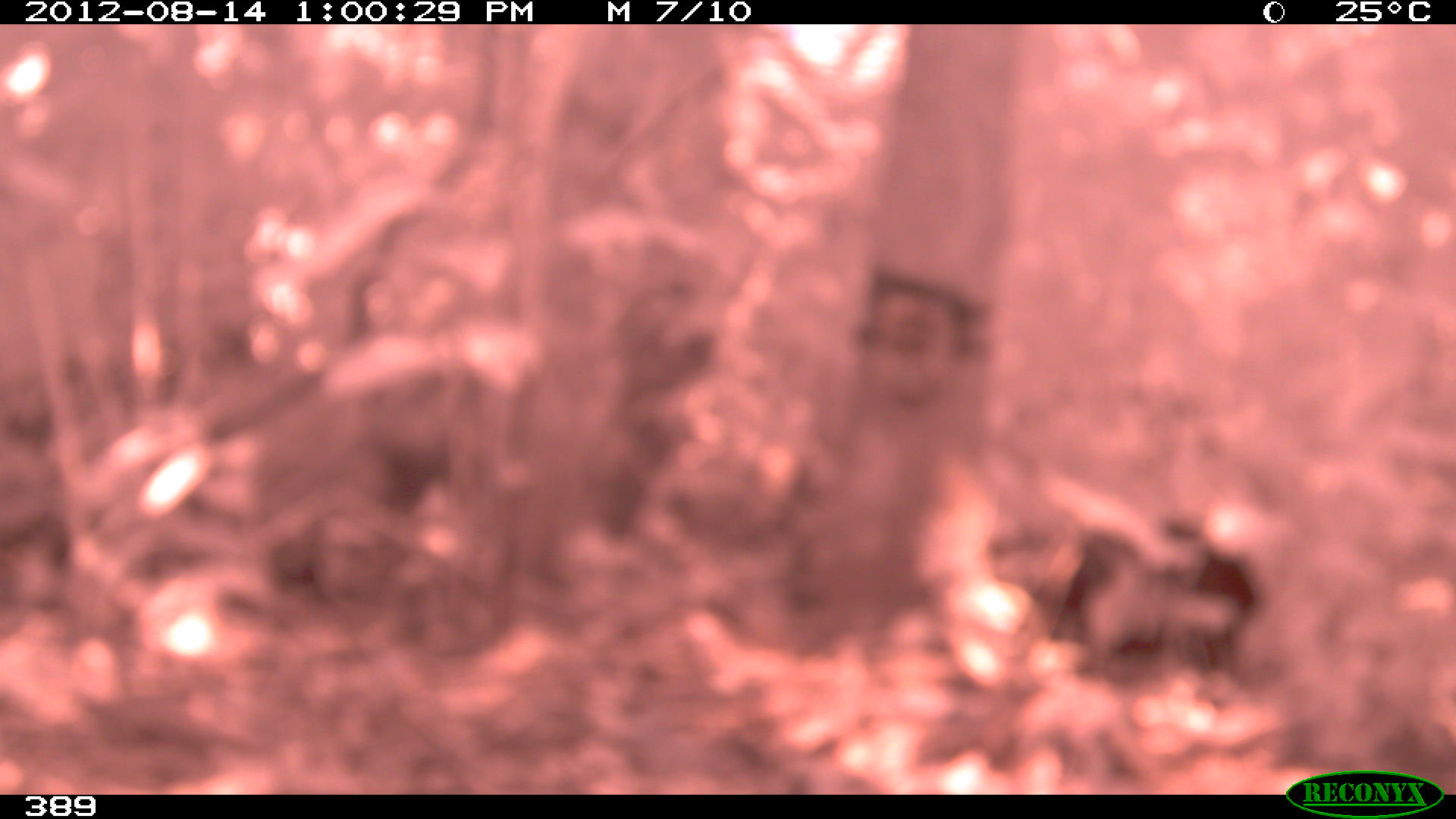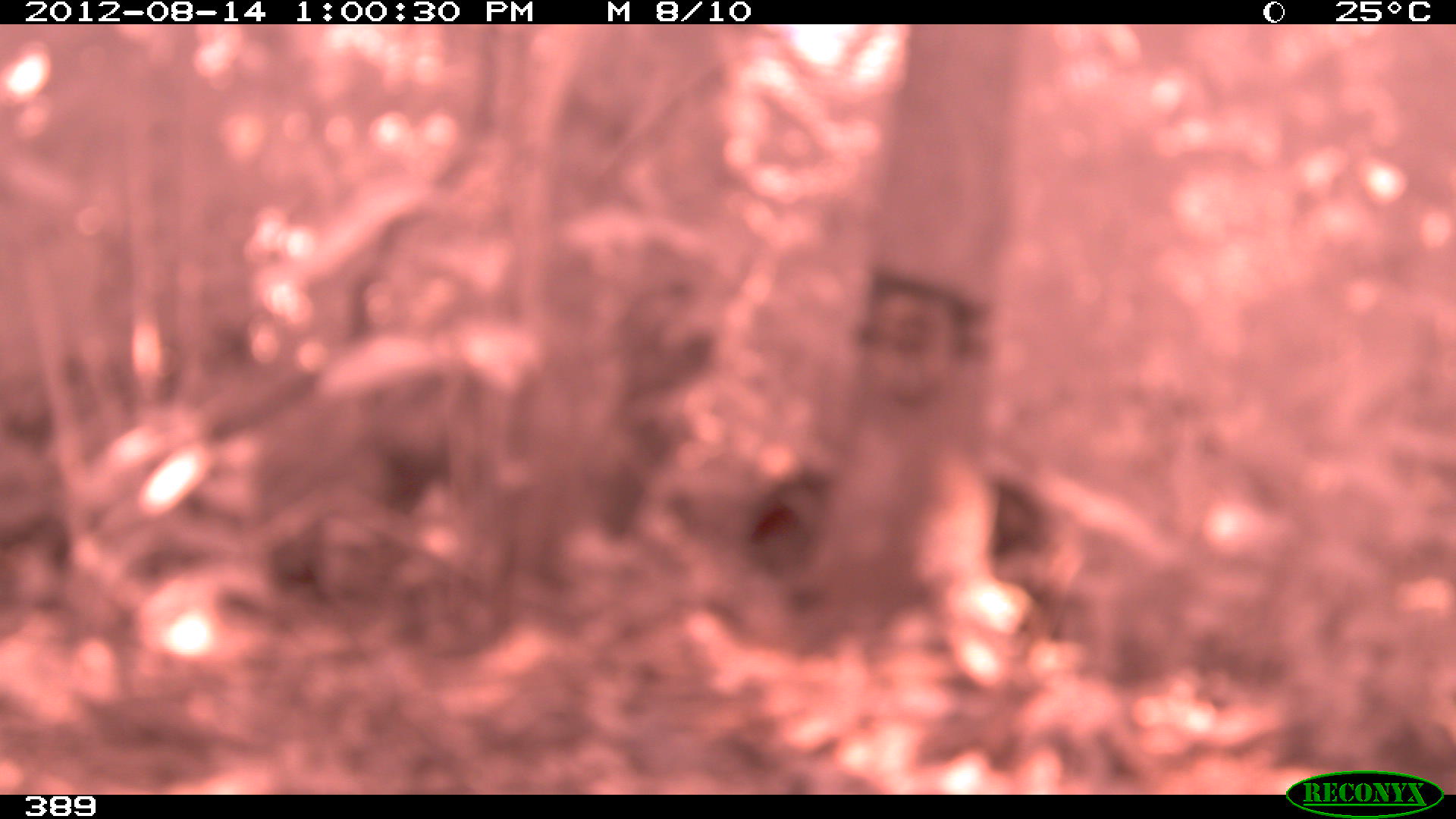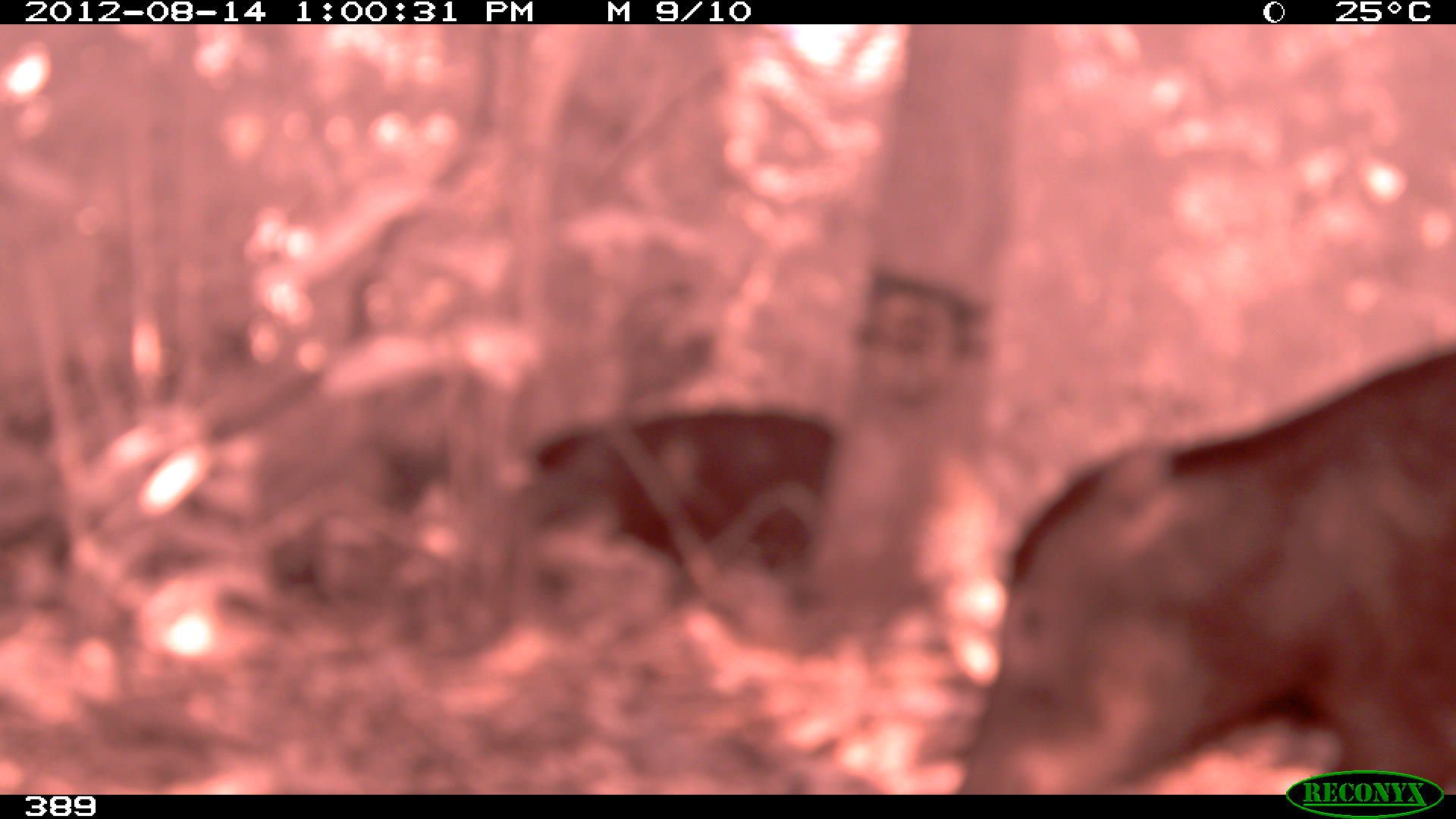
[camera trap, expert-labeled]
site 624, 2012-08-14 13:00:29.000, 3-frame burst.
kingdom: Animalia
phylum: Chordata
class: Mammalia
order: Artiodactyla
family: Tayassuidae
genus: Tayassu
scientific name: Tayassu pecari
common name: white-lipped peccary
Tayassu pecari (white-lipped peccary).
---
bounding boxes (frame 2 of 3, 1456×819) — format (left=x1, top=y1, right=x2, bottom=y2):
tayassu pecari: (left=737, top=458, right=1048, bottom=572)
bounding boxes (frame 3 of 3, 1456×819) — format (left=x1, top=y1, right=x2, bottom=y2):
tayassu pecari: (left=957, top=342, right=1456, bottom=795); (left=516, top=401, right=833, bottom=599)